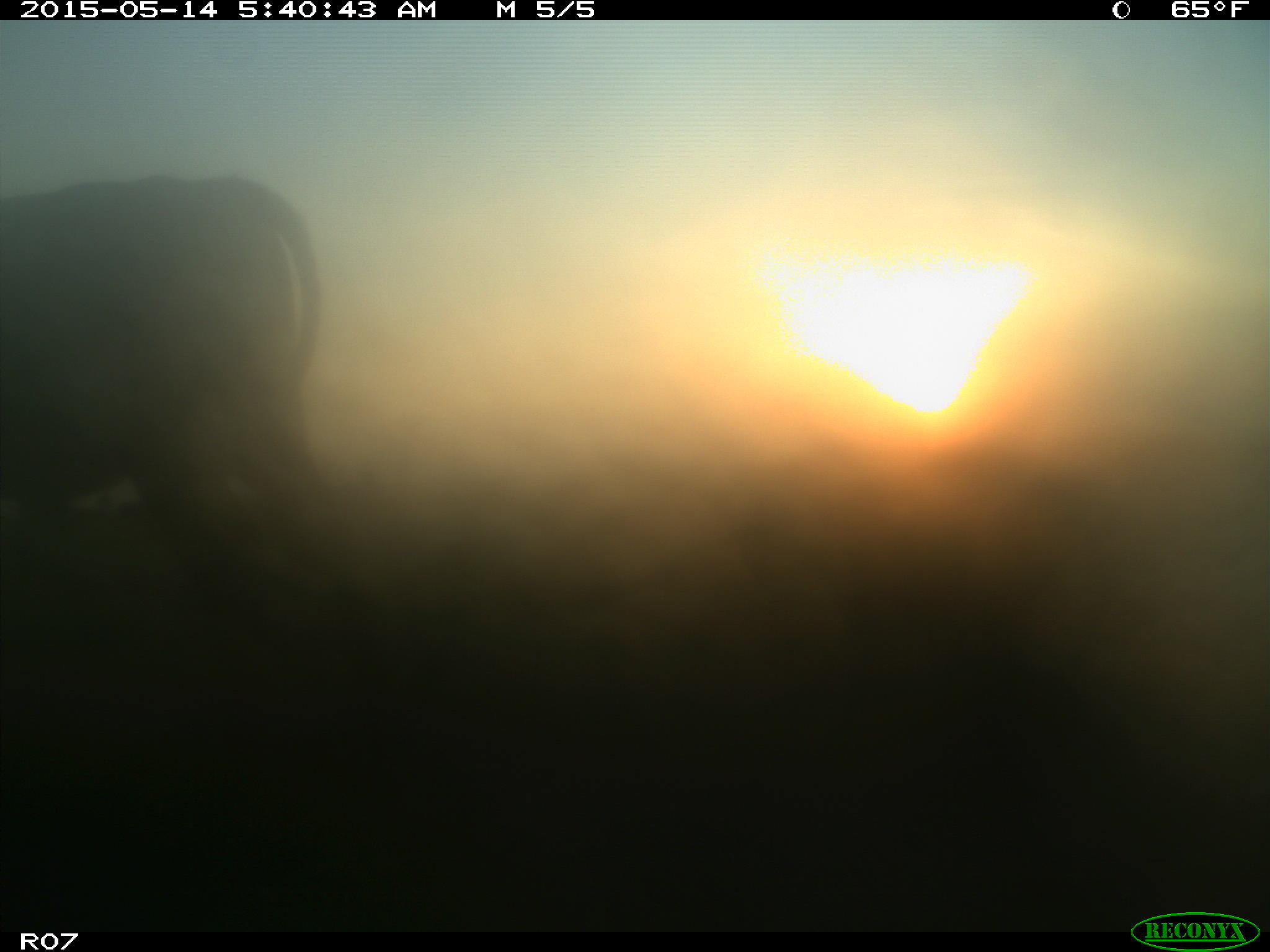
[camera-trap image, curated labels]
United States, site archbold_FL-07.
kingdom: Animalia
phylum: Chordata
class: Mammalia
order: Artiodactyla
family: Bovidae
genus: Bos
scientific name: Bos taurus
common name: domestic cow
Bos taurus (domestic cow).